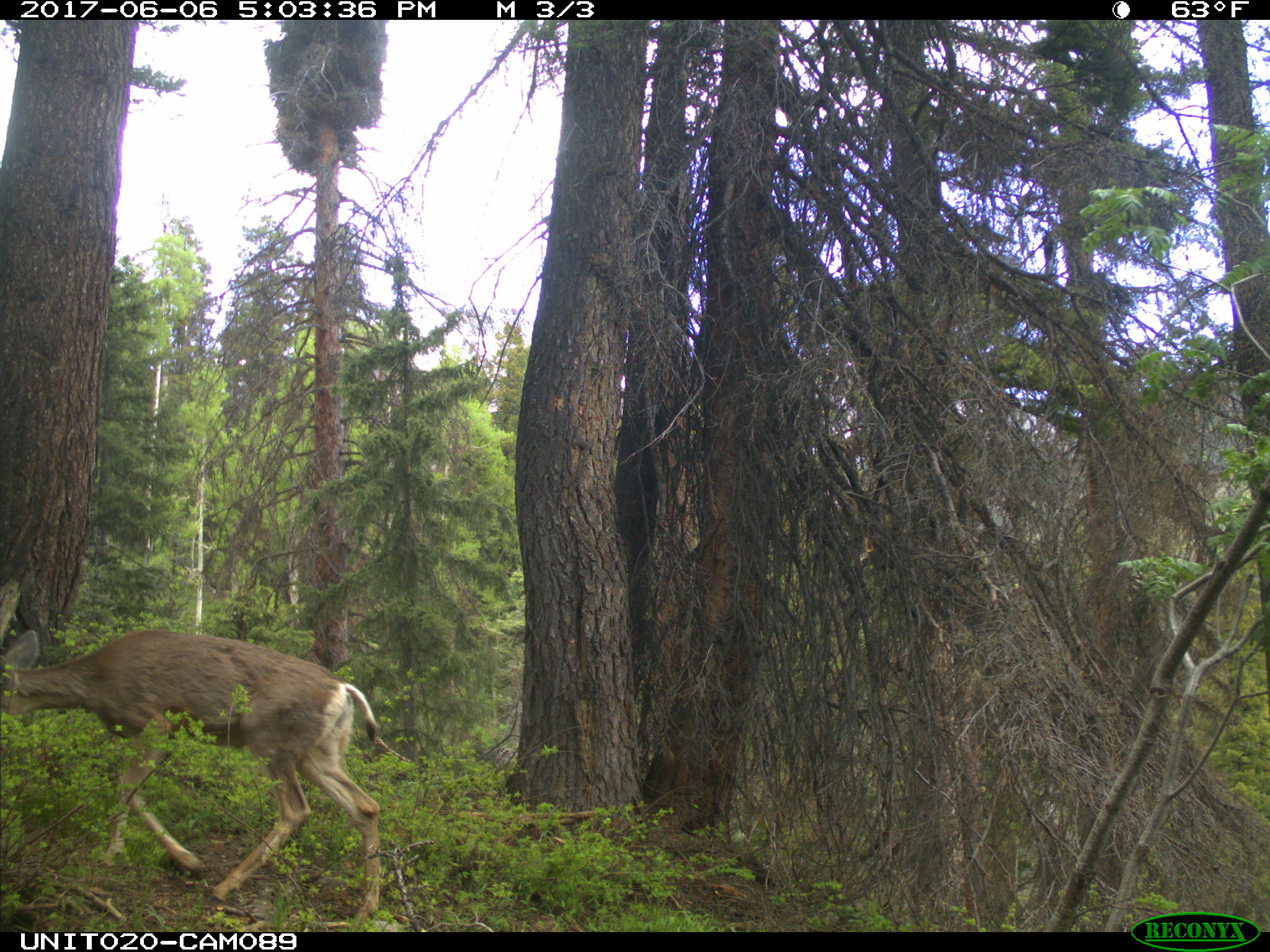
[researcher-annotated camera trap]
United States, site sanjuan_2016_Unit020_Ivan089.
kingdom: Animalia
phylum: Chordata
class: Mammalia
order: Artiodactyla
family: Cervidae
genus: Odocoileus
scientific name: Odocoileus hemionus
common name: mule deer